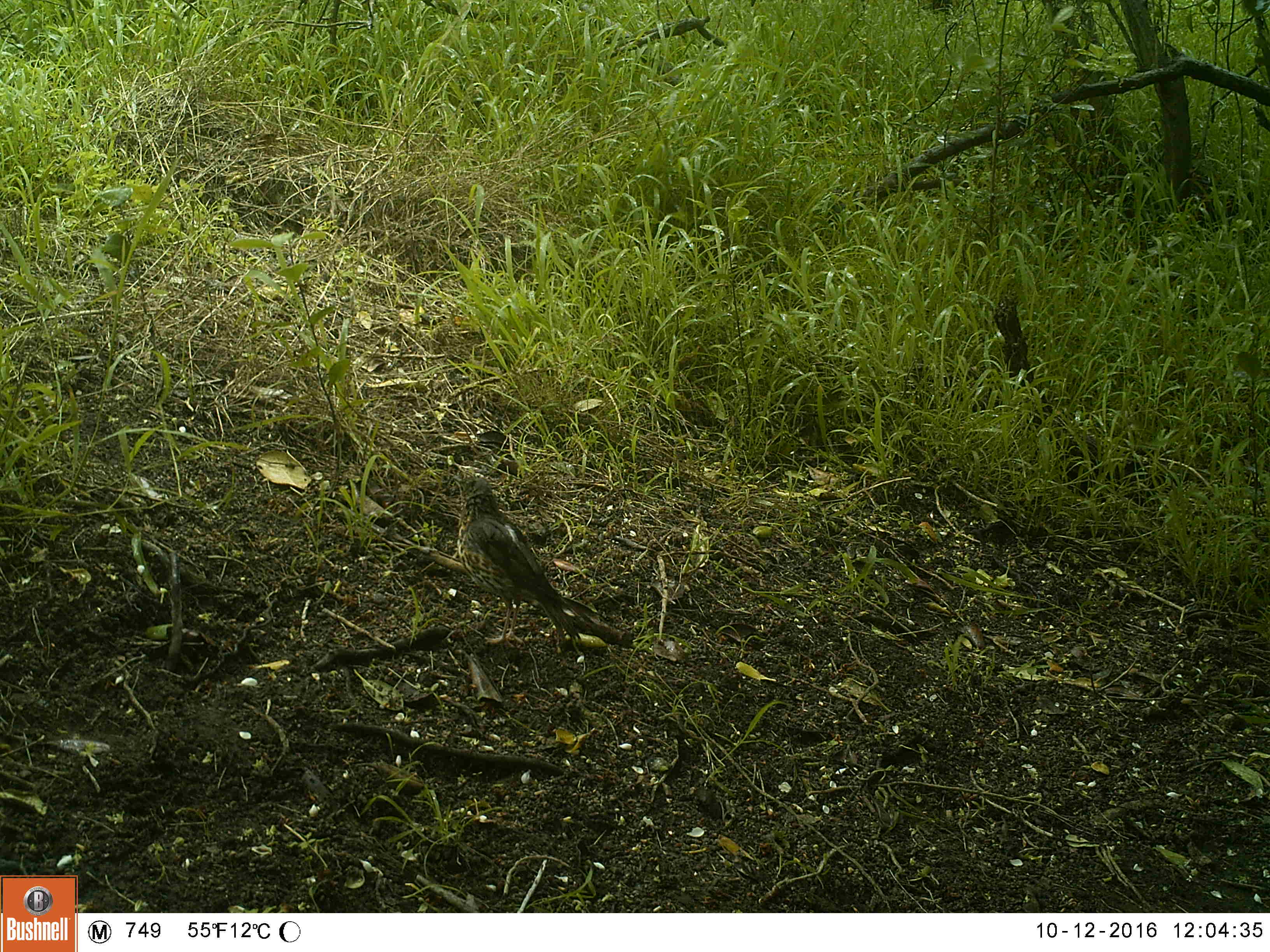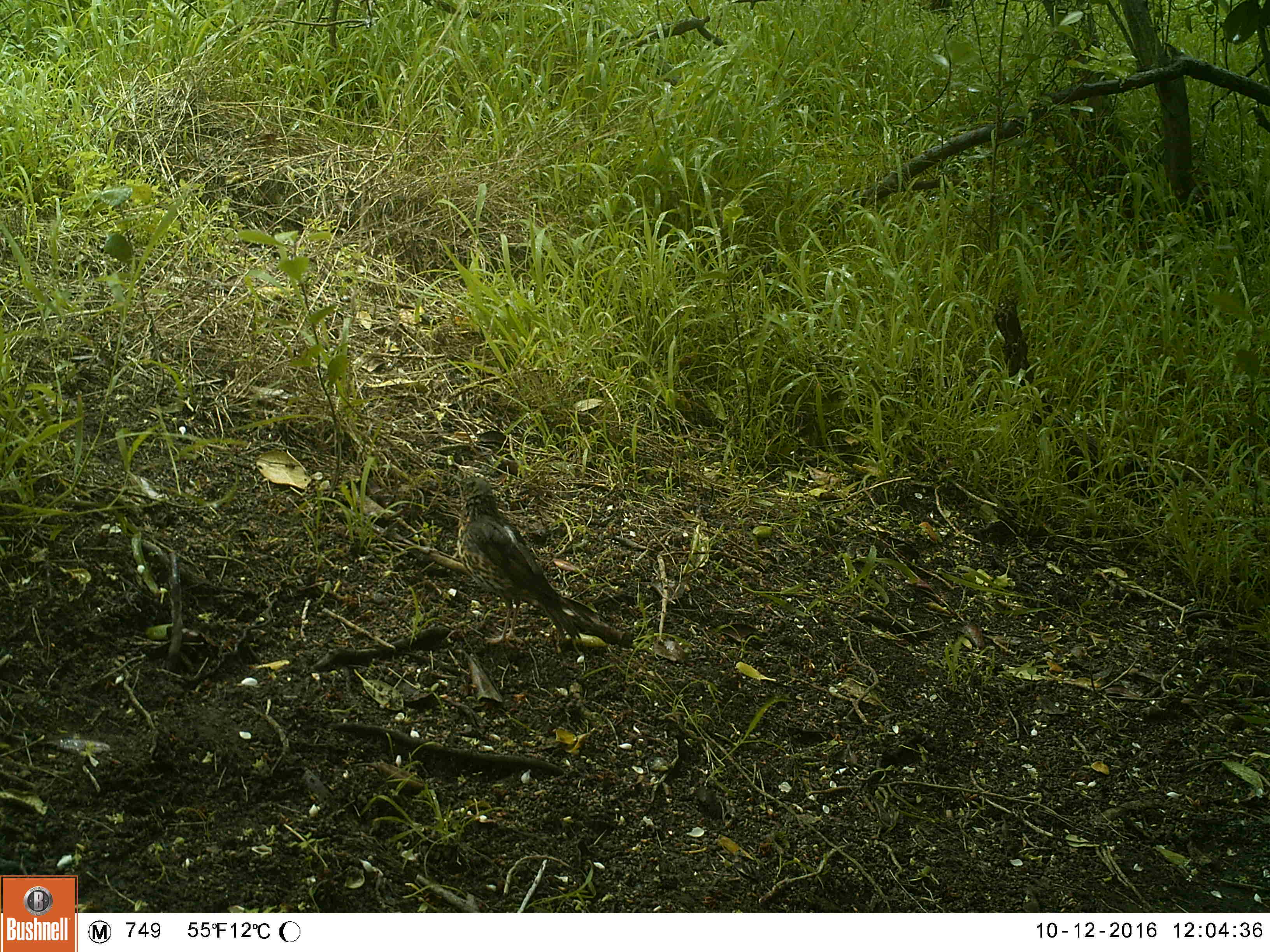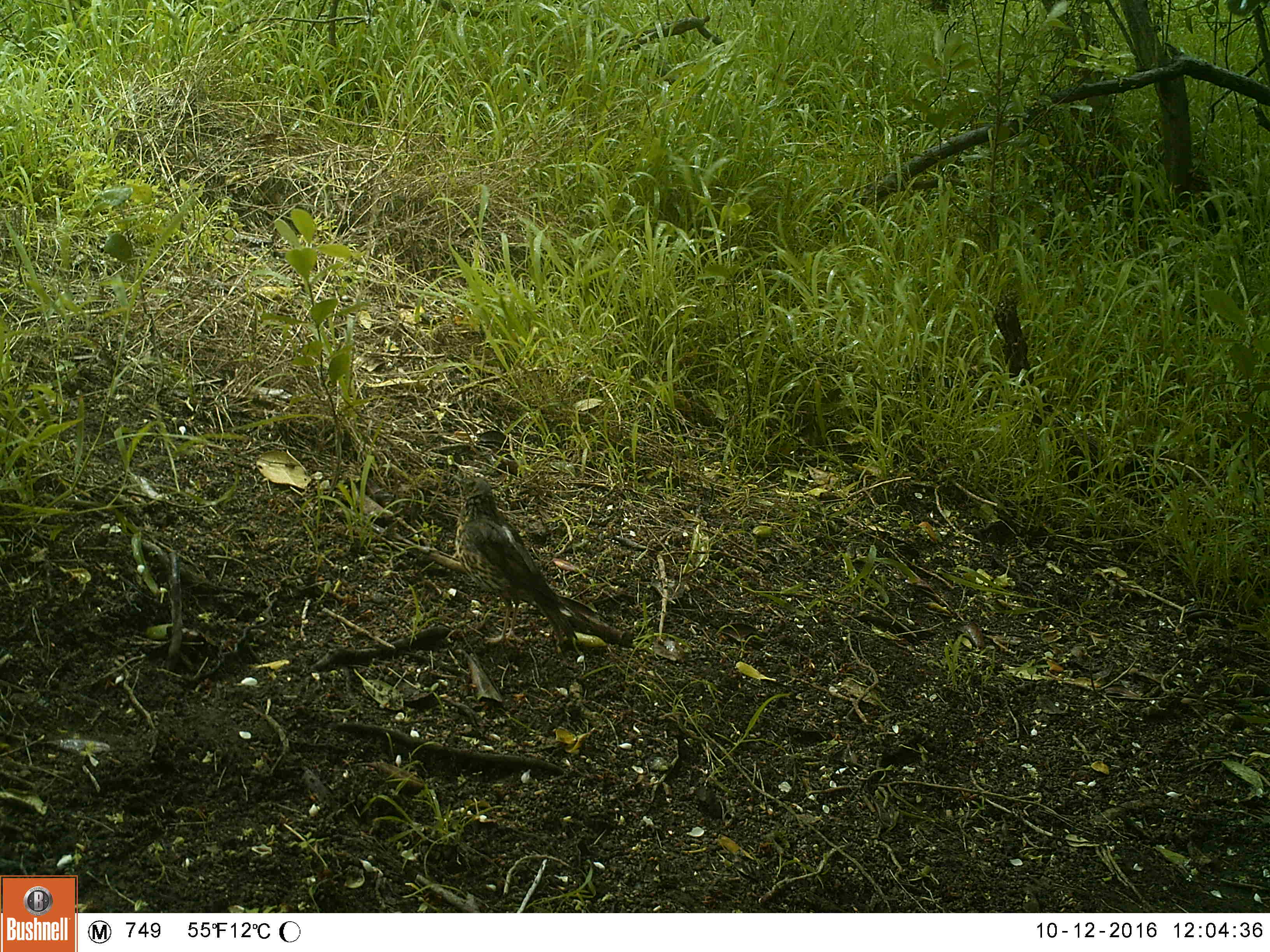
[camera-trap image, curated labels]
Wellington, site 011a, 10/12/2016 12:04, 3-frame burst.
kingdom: Animalia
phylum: Chordata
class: Aves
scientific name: Aves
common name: bird